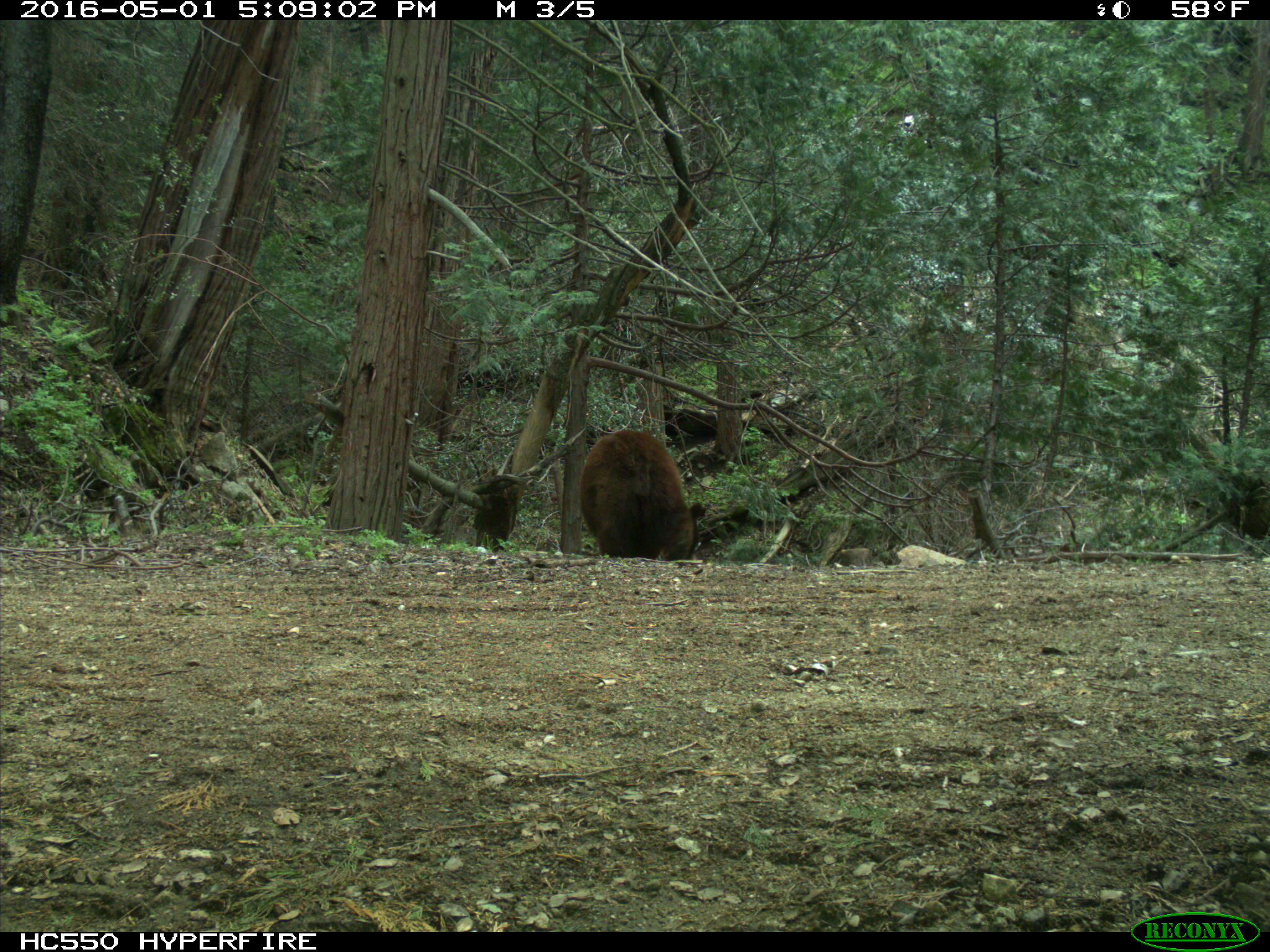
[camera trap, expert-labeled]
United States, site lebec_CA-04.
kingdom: Animalia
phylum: Chordata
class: Mammalia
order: Carnivora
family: Ursidae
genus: Ursus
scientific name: Ursus americanus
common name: american black bear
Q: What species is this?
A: Ursus americanus (american black bear).